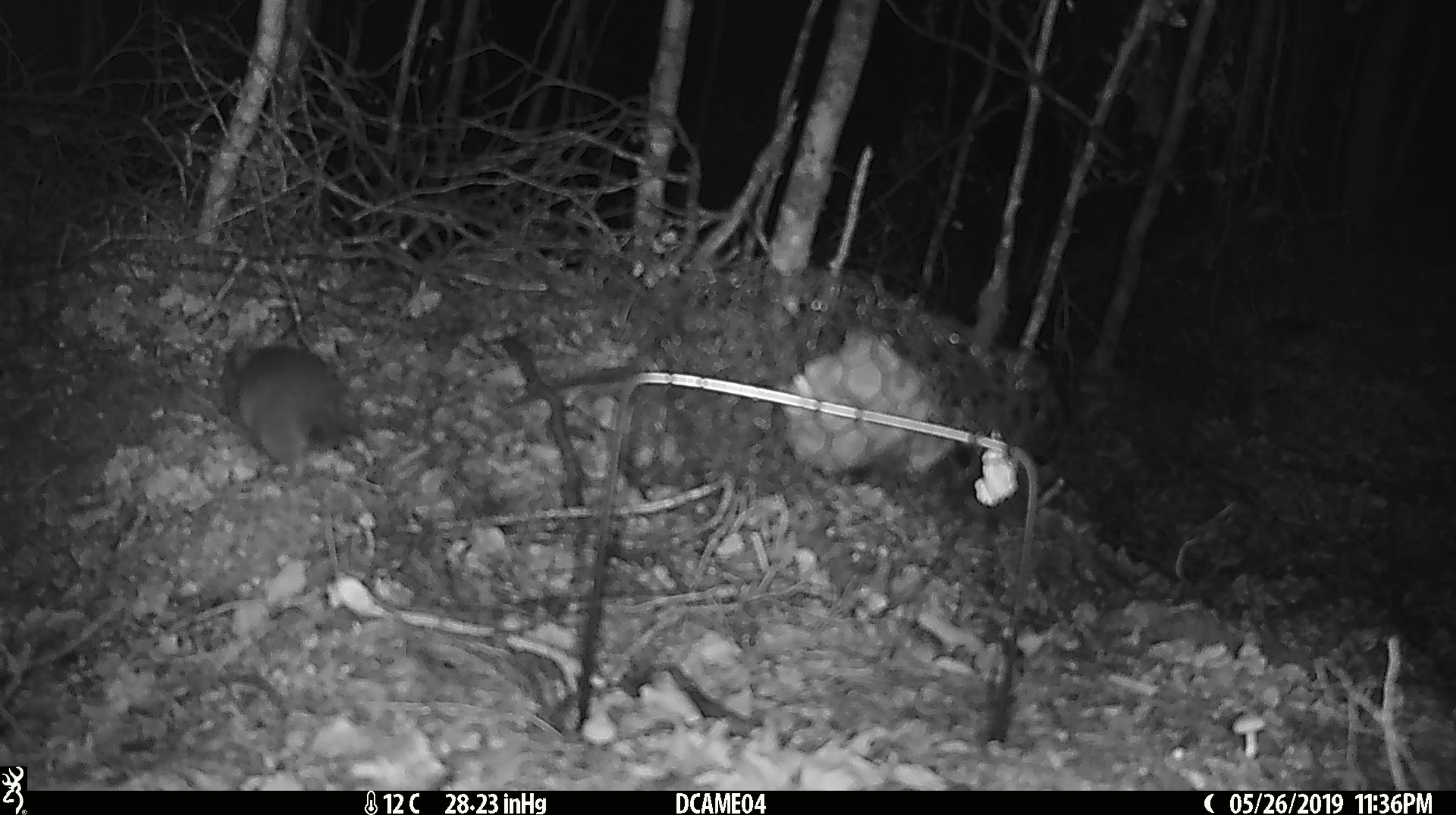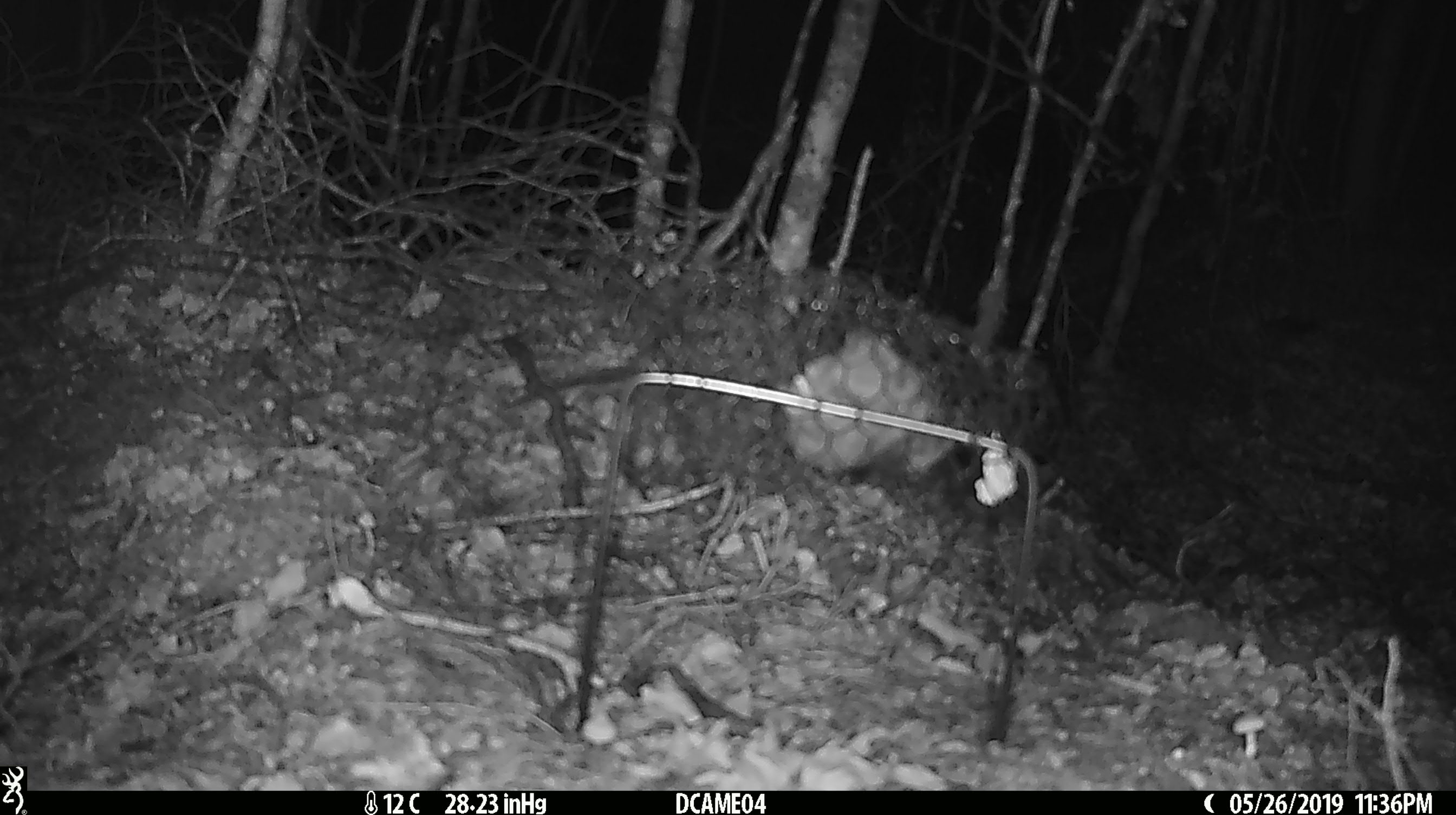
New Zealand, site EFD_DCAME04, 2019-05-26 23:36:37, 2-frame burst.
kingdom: Animalia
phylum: Chordata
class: Mammalia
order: Rodentia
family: Muridae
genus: Rattus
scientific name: Rattus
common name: rat